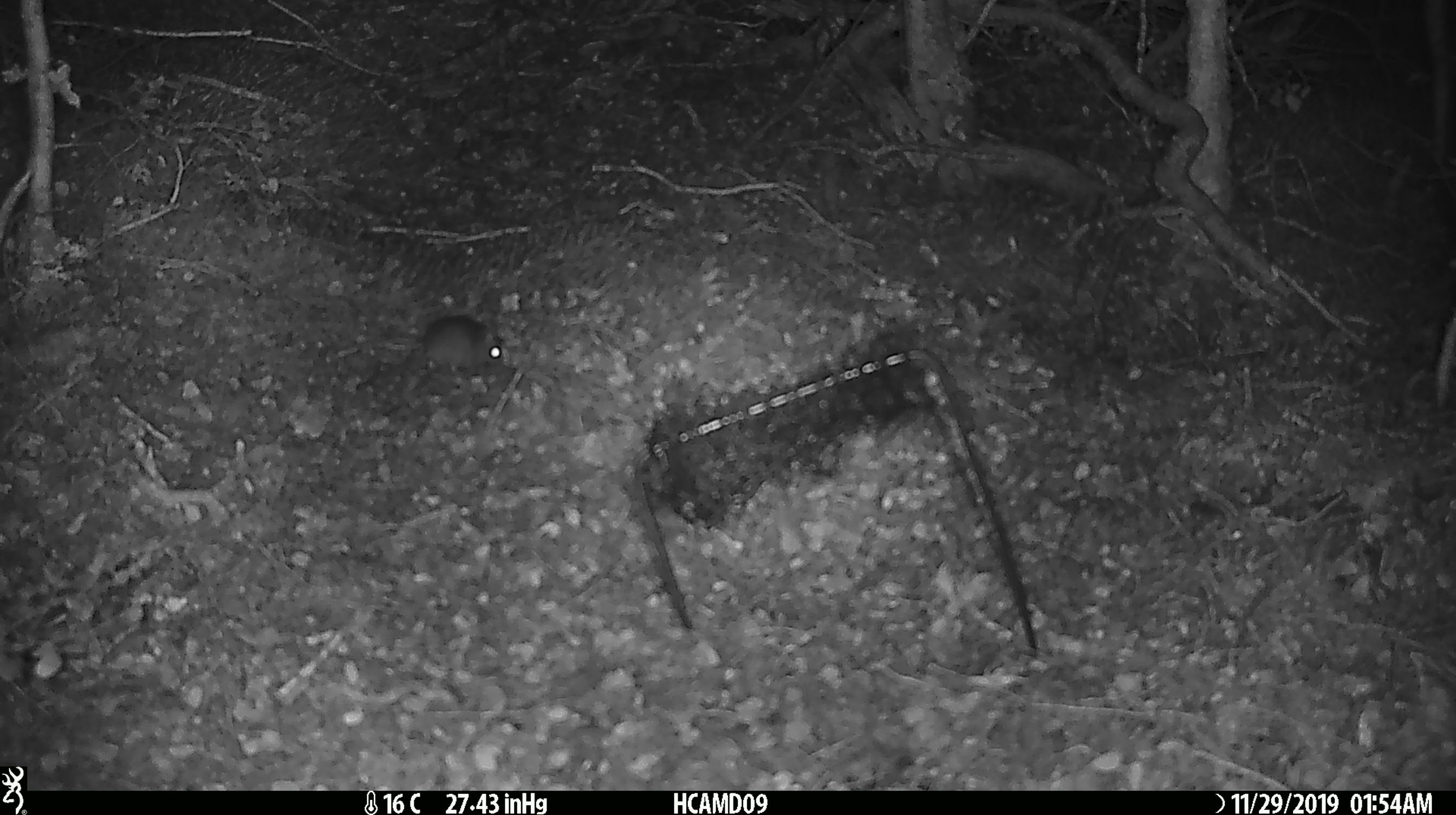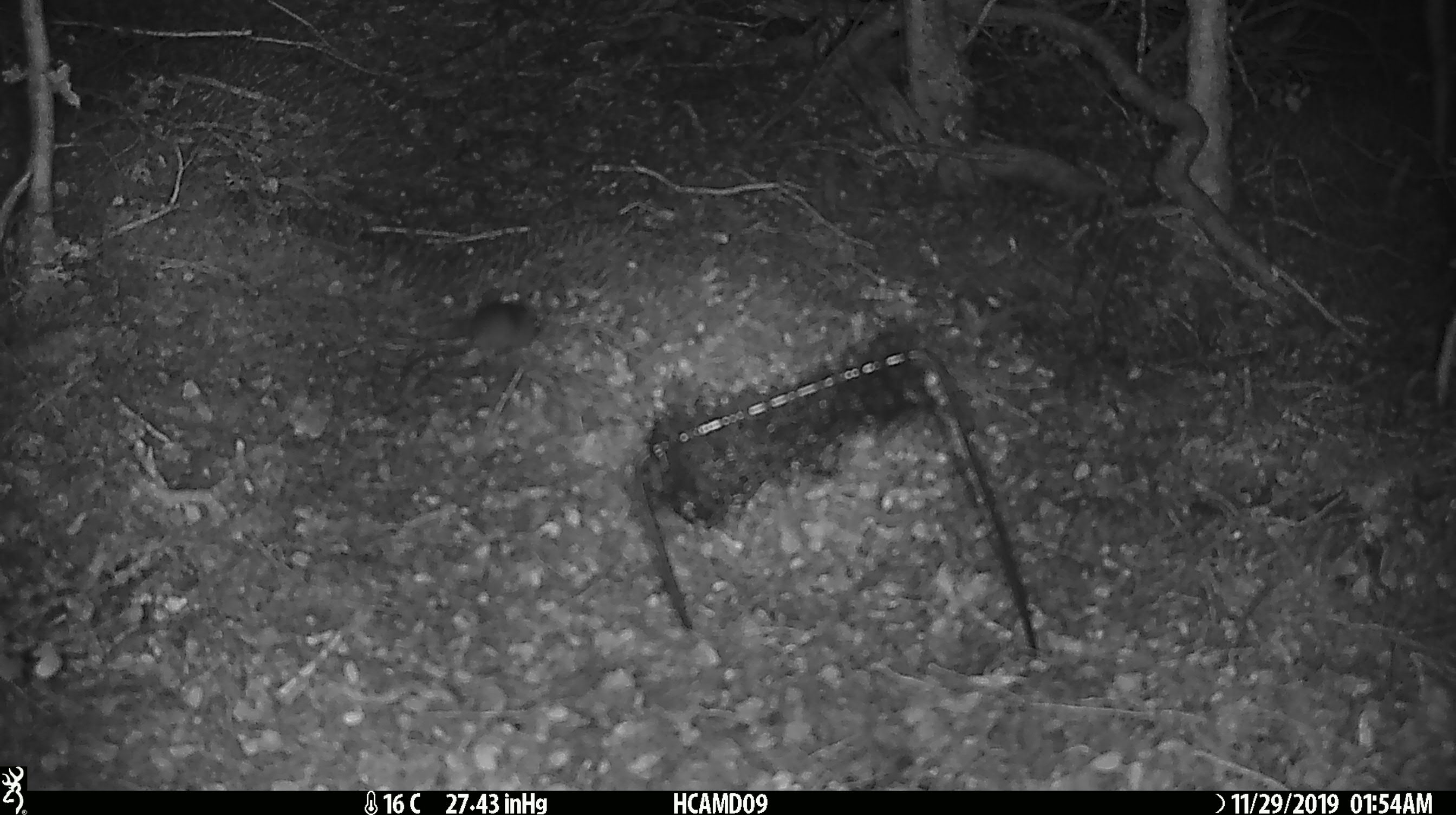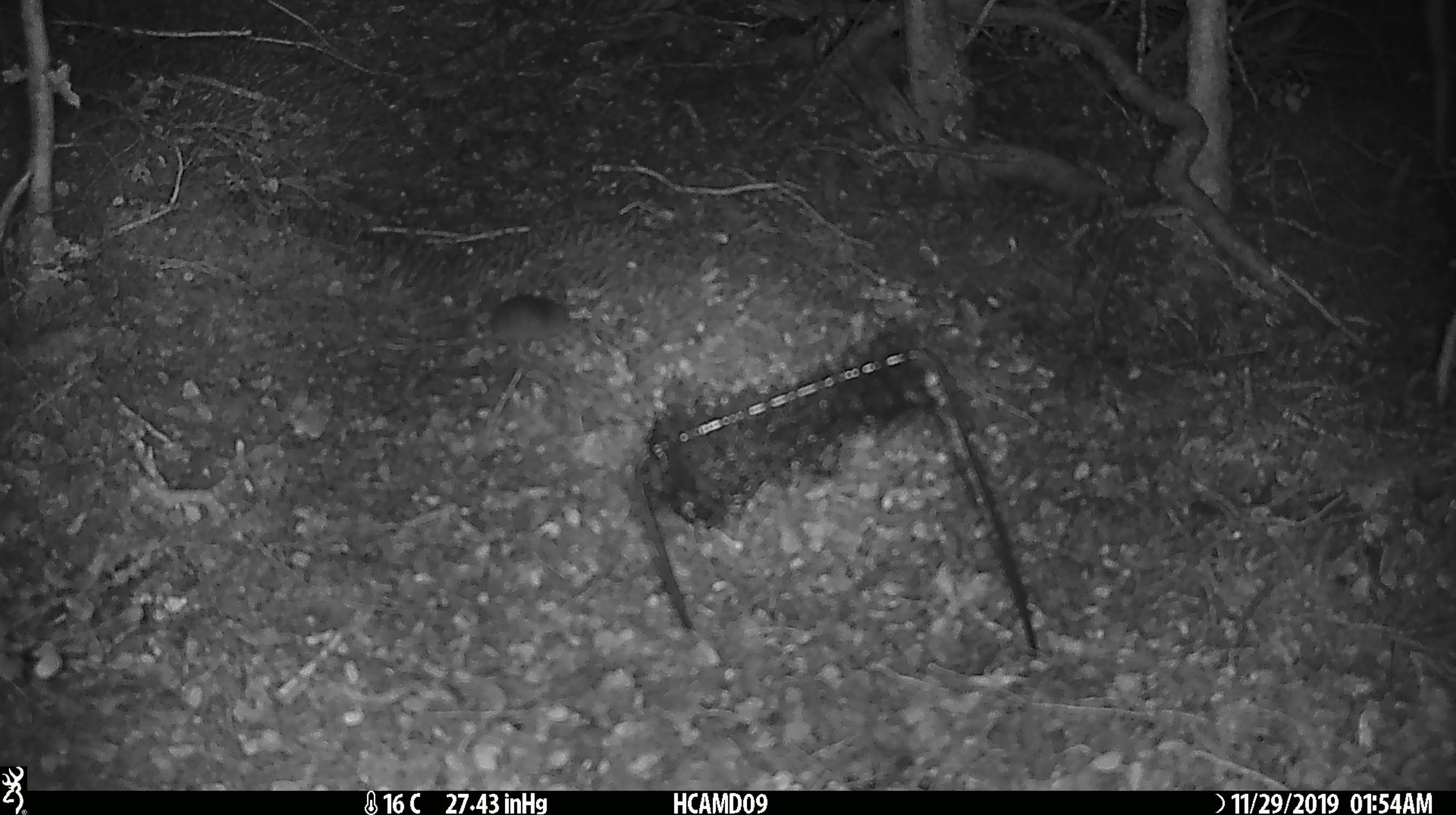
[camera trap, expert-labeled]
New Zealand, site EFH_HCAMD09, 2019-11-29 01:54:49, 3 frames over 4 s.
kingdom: Animalia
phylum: Chordata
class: Mammalia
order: Rodentia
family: Muridae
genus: Mus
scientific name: Mus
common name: mouse